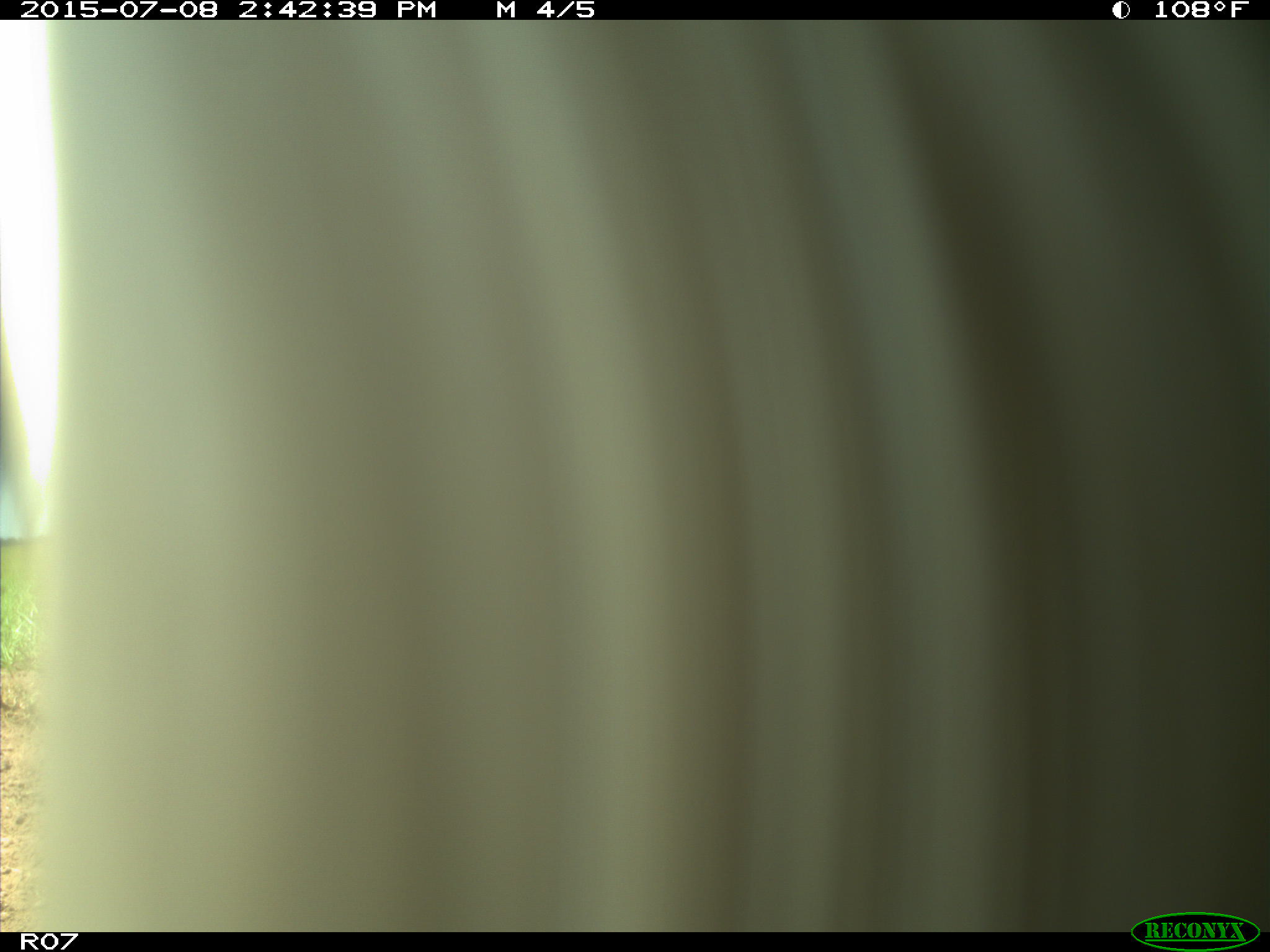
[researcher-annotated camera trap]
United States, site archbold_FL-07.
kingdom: Animalia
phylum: Chordata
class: Mammalia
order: Artiodactyla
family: Bovidae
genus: Bos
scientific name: Bos taurus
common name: domestic cow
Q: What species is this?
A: Bos taurus (domestic cow).